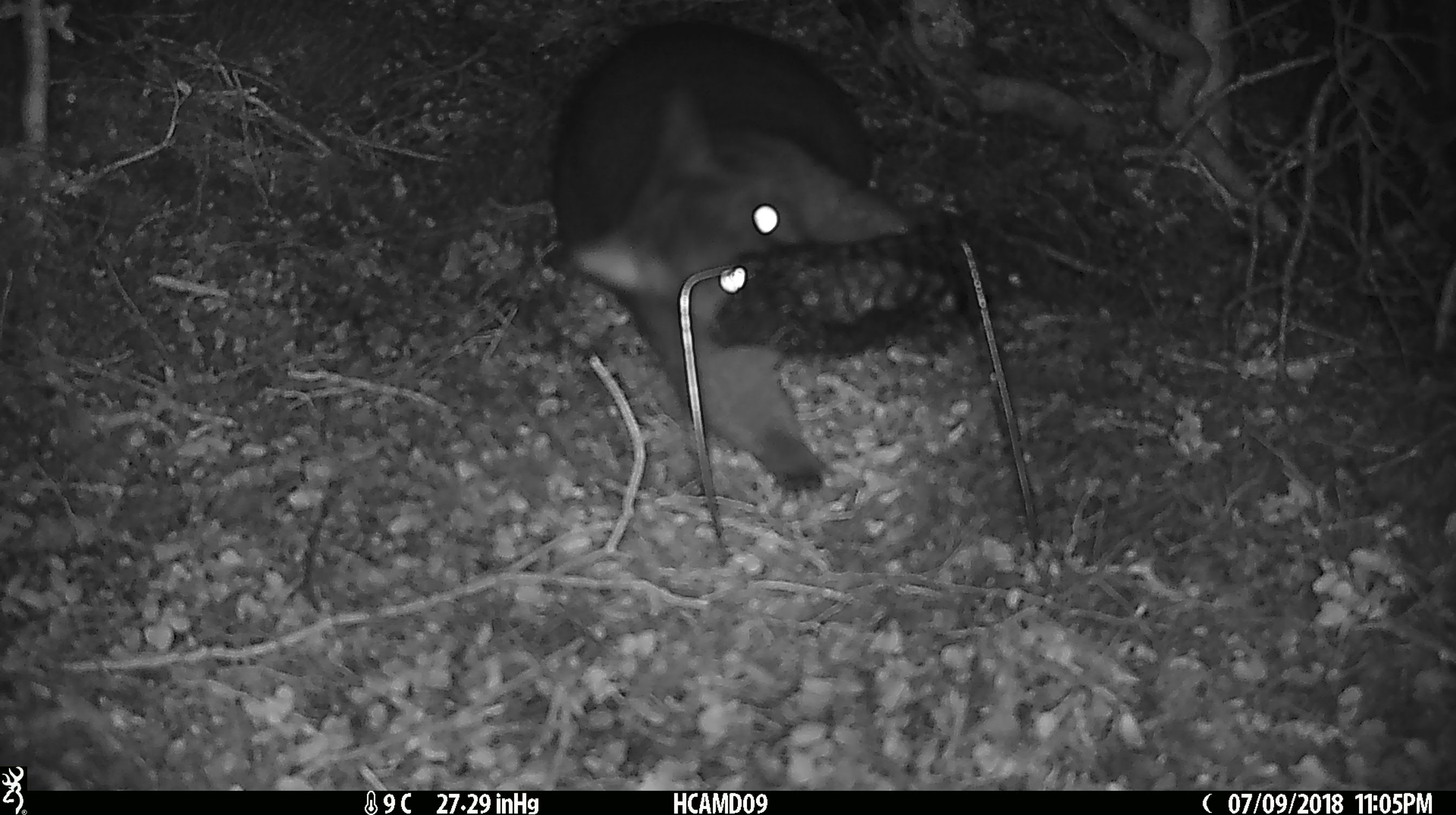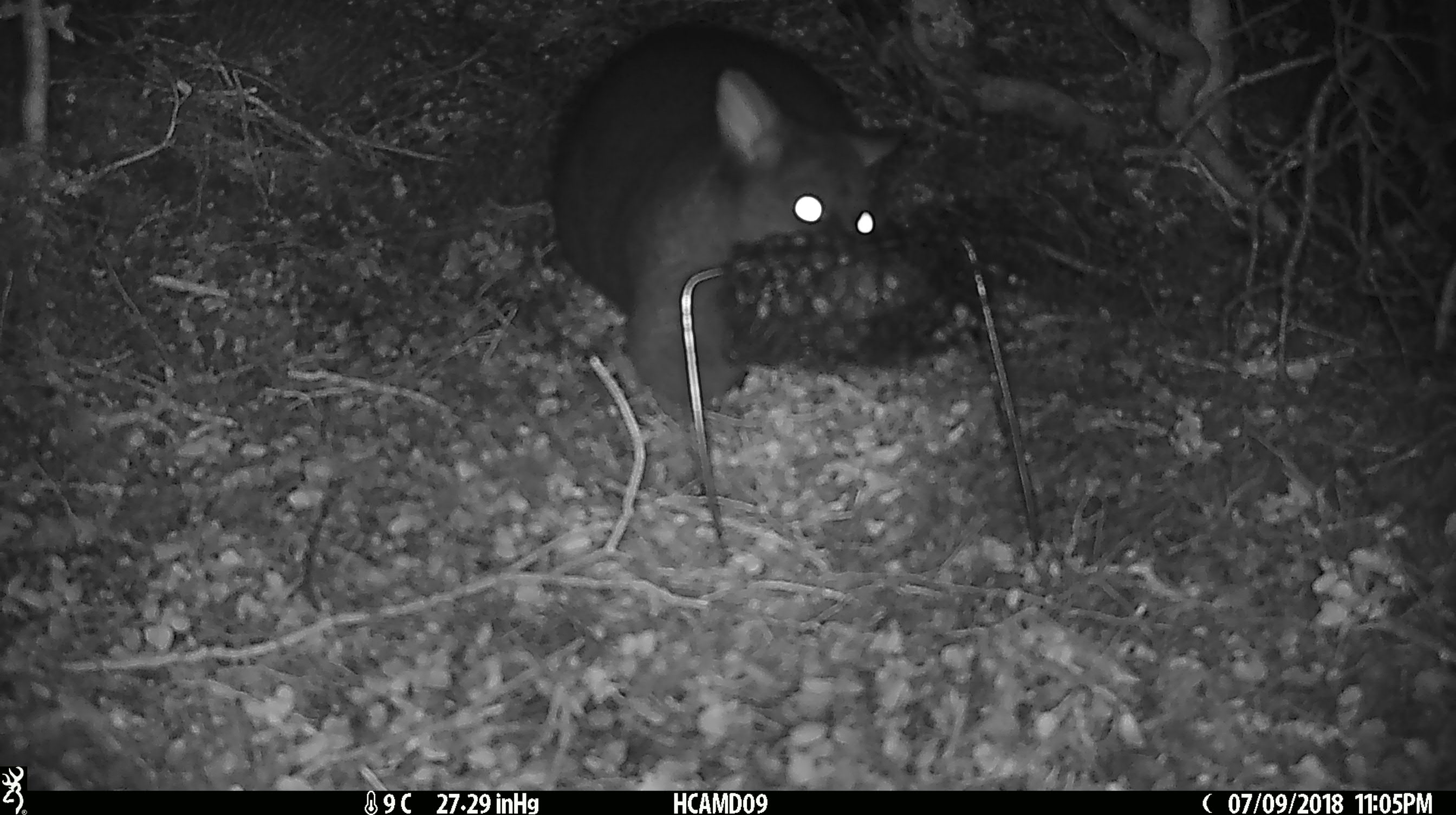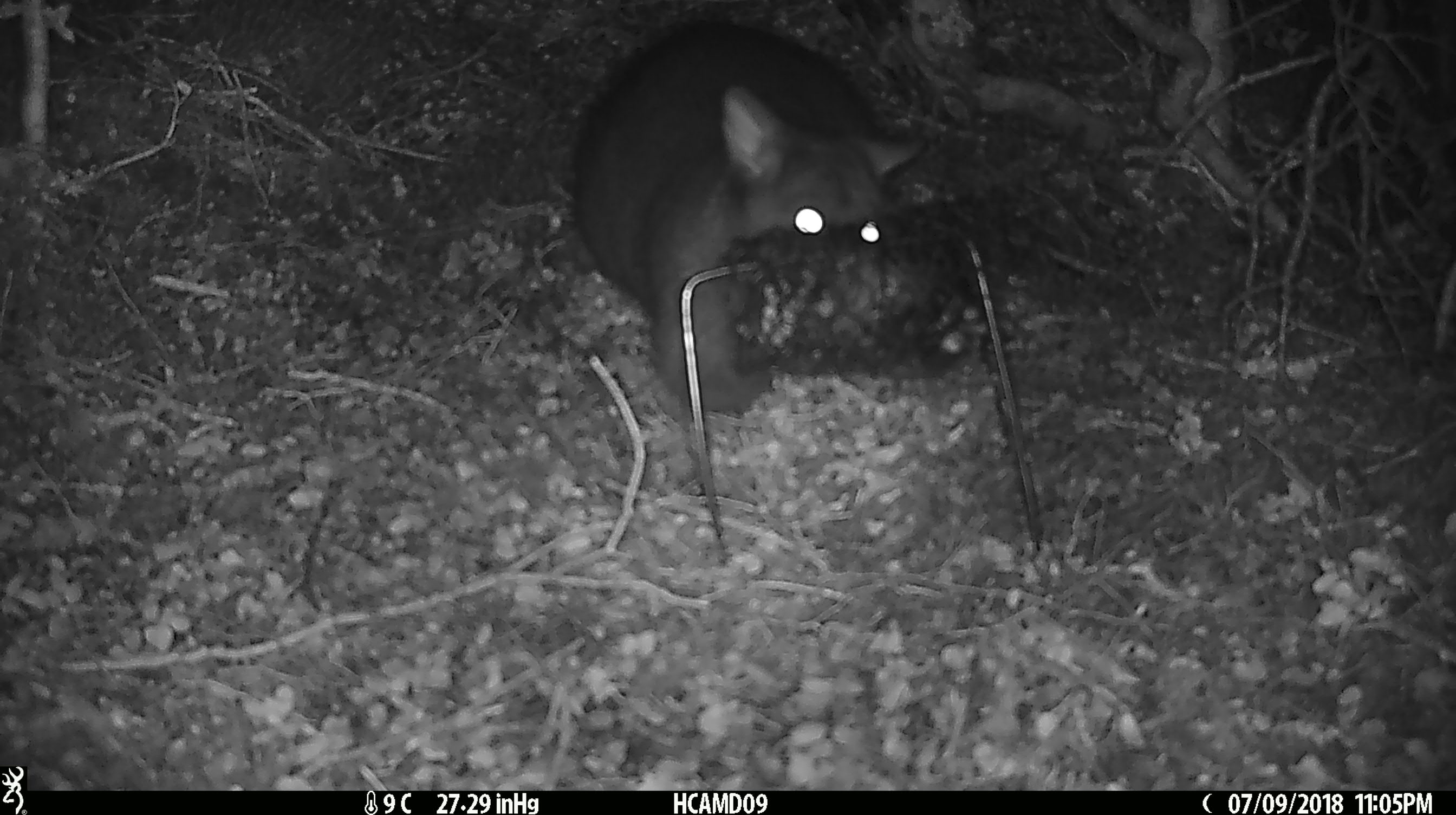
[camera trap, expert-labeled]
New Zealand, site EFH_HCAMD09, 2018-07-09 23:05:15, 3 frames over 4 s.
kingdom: Animalia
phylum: Chordata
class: Mammalia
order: Diprotodontia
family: Phalangeridae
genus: Trichosurus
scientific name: Trichosurus vulpecula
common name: common brushtail possum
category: possum